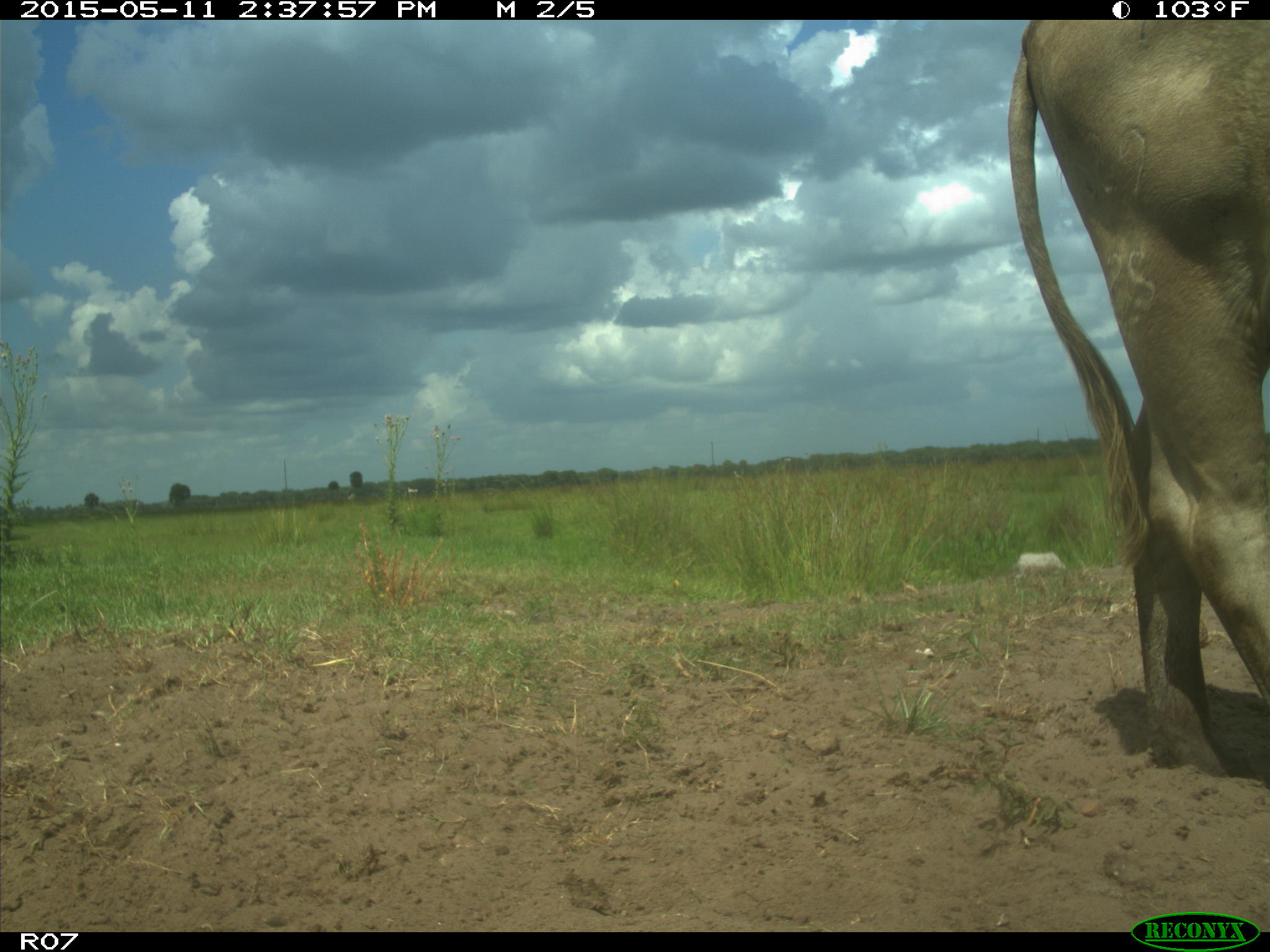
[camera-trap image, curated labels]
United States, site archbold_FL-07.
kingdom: Animalia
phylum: Chordata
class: Mammalia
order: Artiodactyla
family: Bovidae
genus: Bos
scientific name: Bos taurus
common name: domestic cow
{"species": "Bos taurus (domestic cow)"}